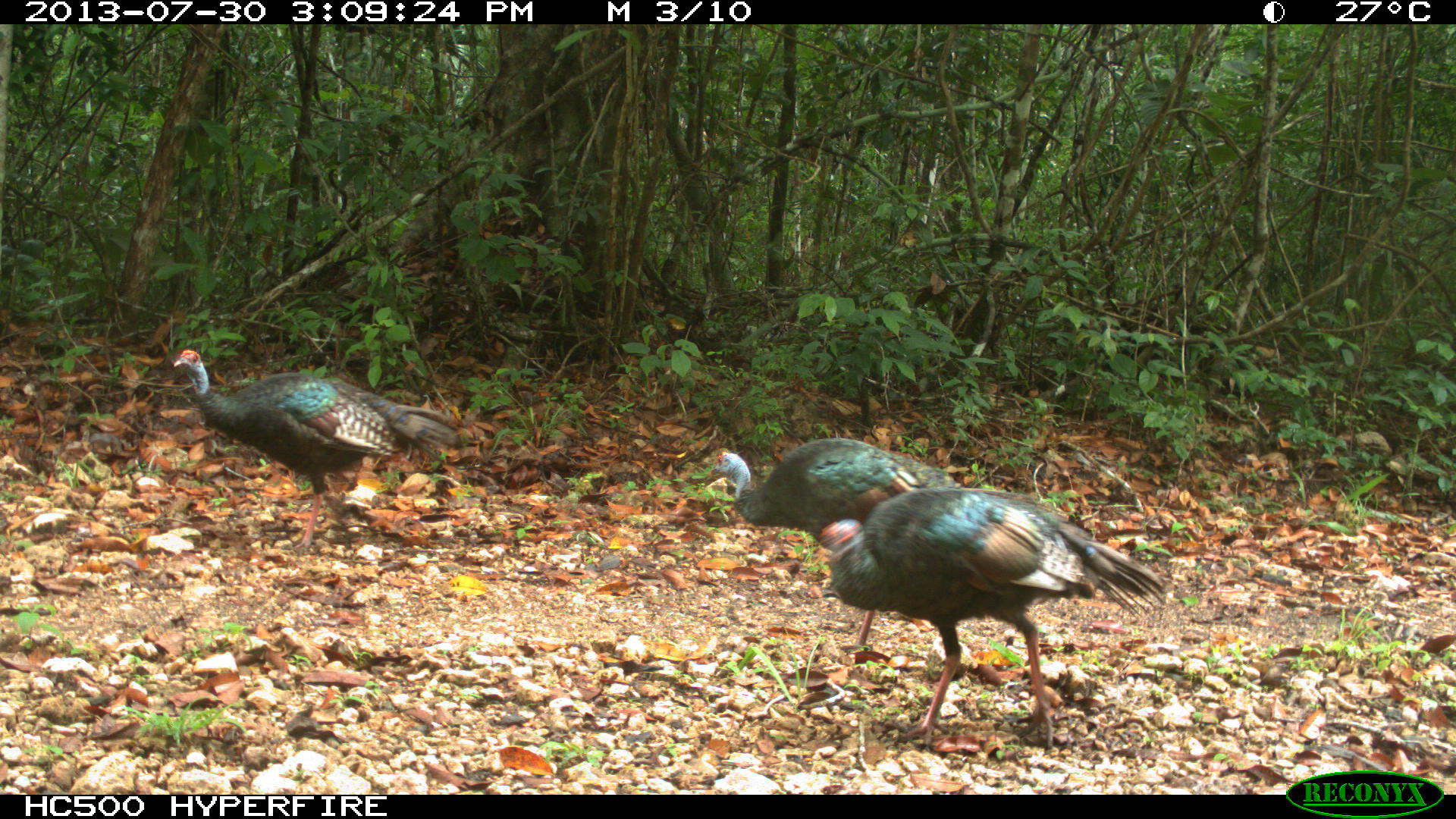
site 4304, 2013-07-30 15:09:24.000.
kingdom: Animalia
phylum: Chordata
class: Aves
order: Galliformes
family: Phasianidae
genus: Meleagris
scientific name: Meleagris ocellata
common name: ocellated turkey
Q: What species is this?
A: Meleagris ocellata (ocellated turkey).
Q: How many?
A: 4.